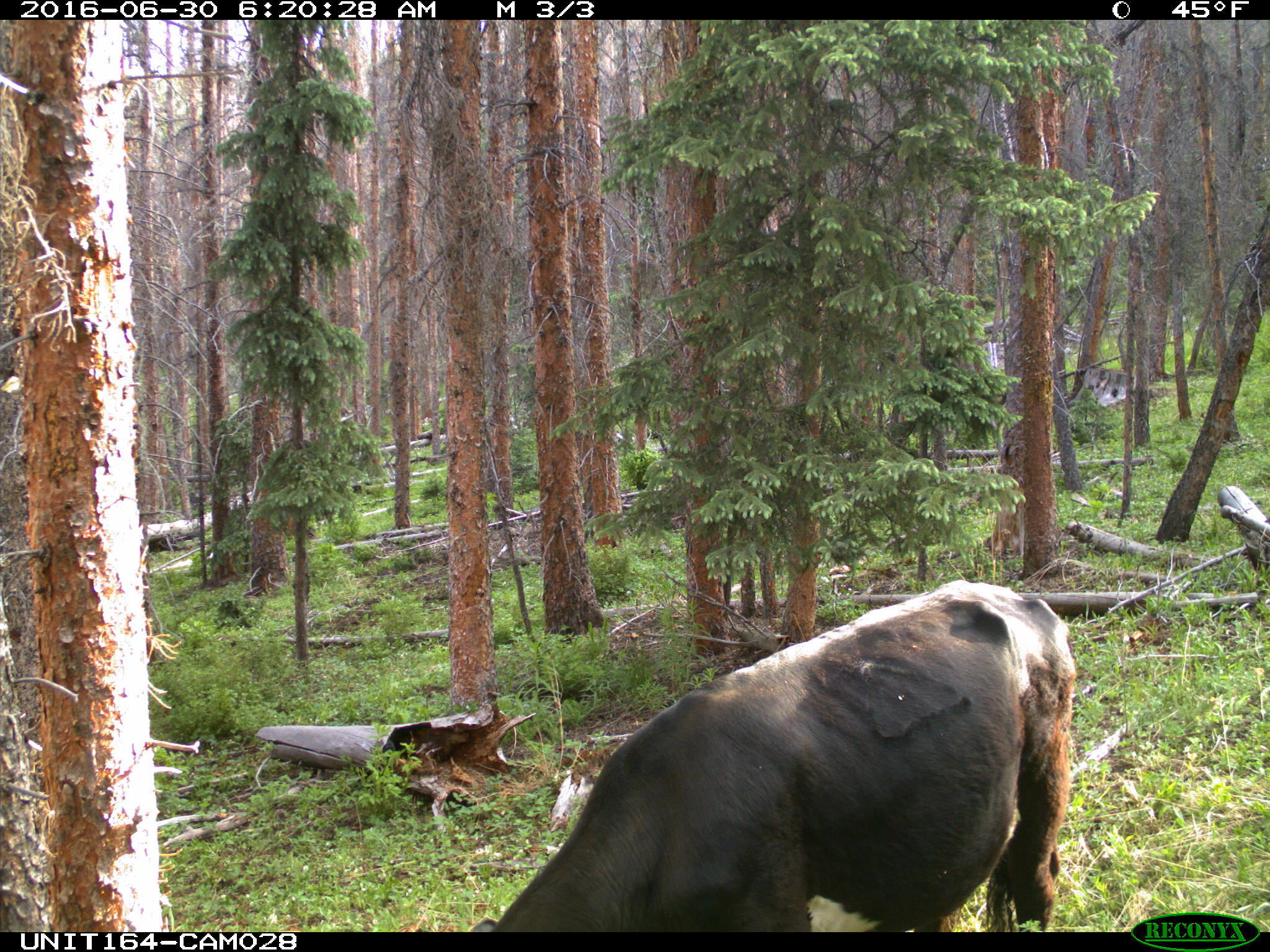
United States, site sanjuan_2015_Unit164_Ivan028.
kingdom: Animalia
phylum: Chordata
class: Mammalia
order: Artiodactyla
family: Bovidae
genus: Bos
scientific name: Bos taurus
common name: domestic cow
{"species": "Bos taurus (domestic cow)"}